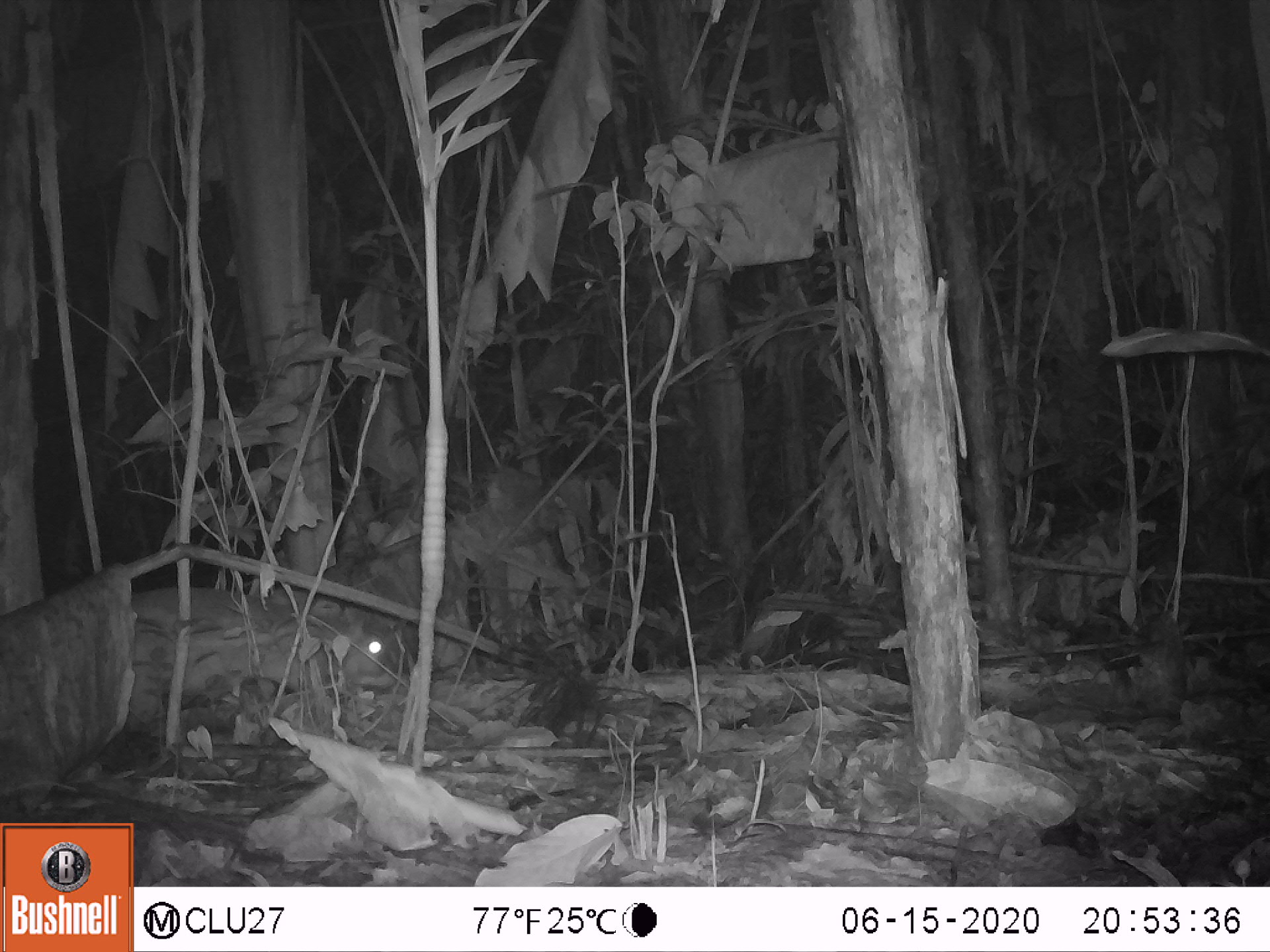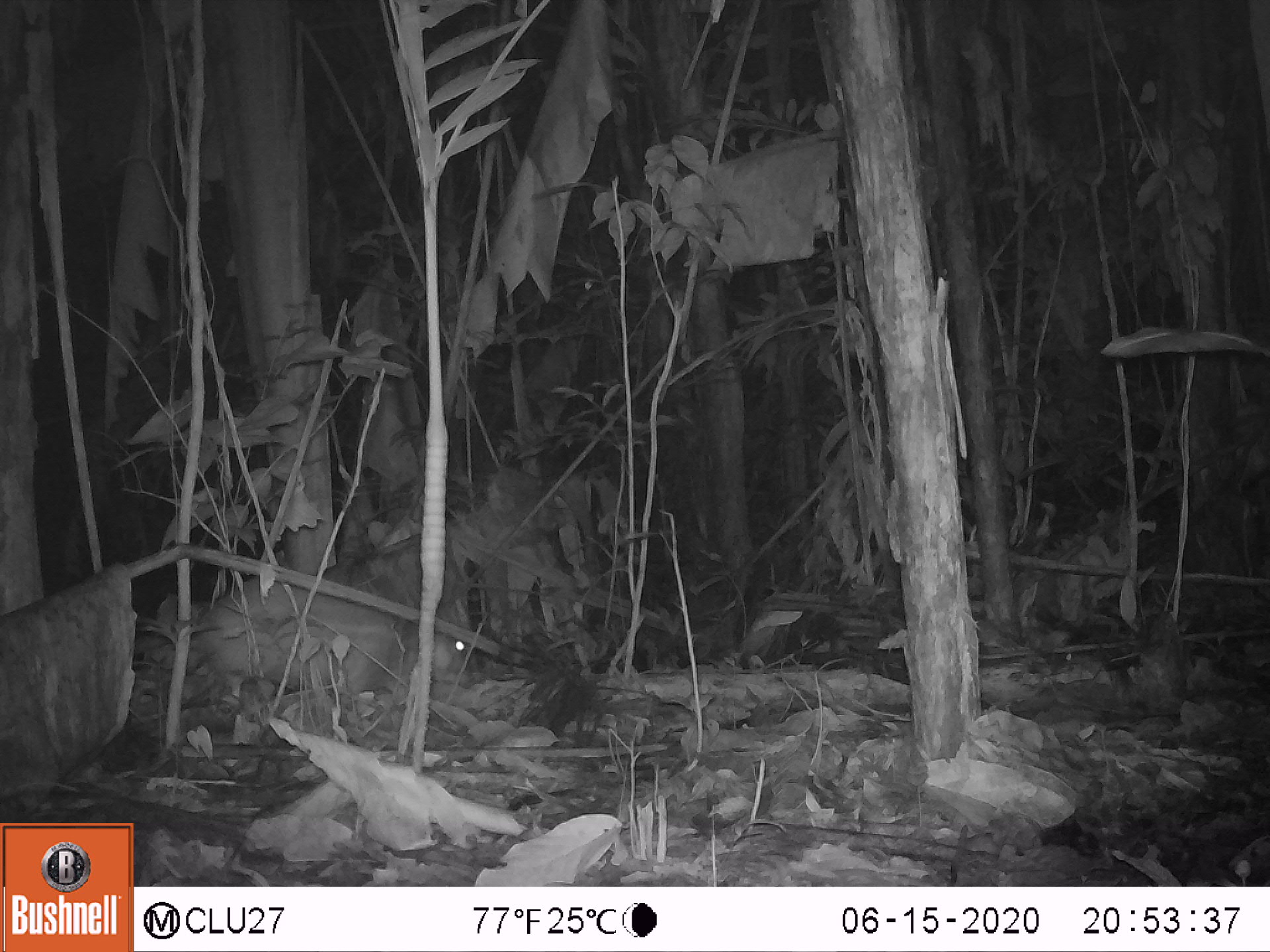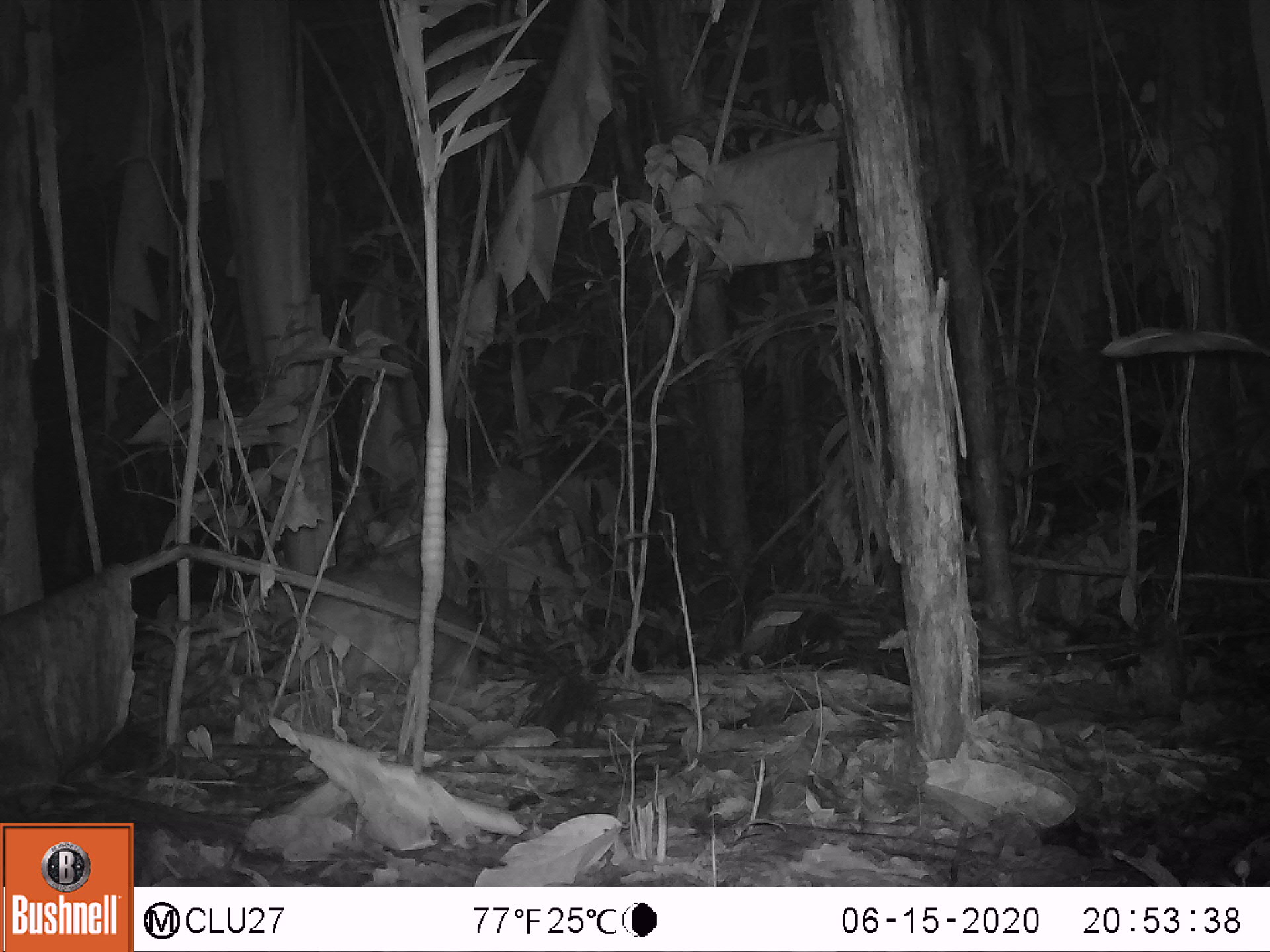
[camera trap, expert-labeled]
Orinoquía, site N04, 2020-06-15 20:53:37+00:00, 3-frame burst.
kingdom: Animalia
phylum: Chordata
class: Mammalia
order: Rodentia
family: Cuniculidae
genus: Cuniculus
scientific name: Cuniculus paca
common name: spotted paca